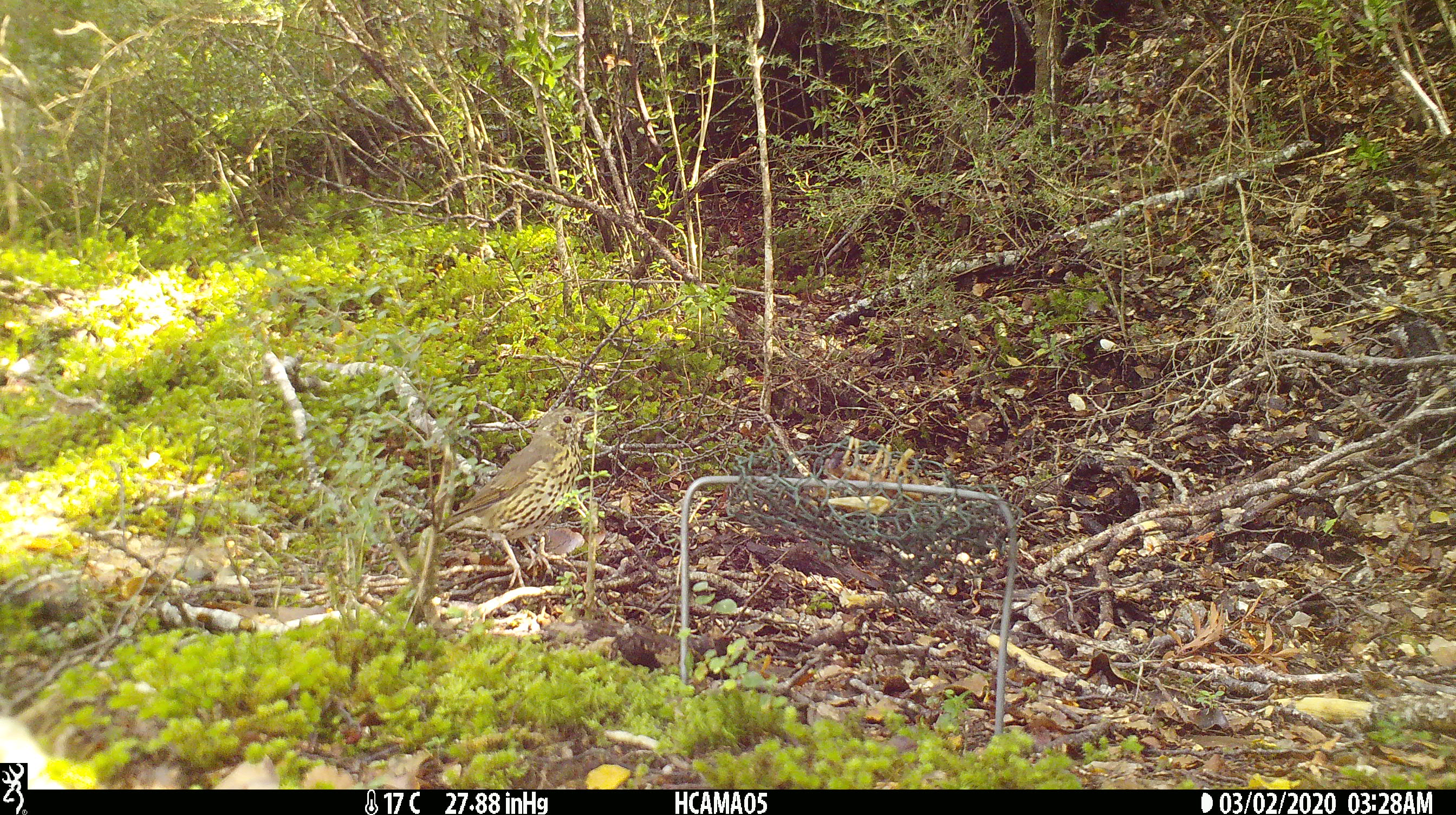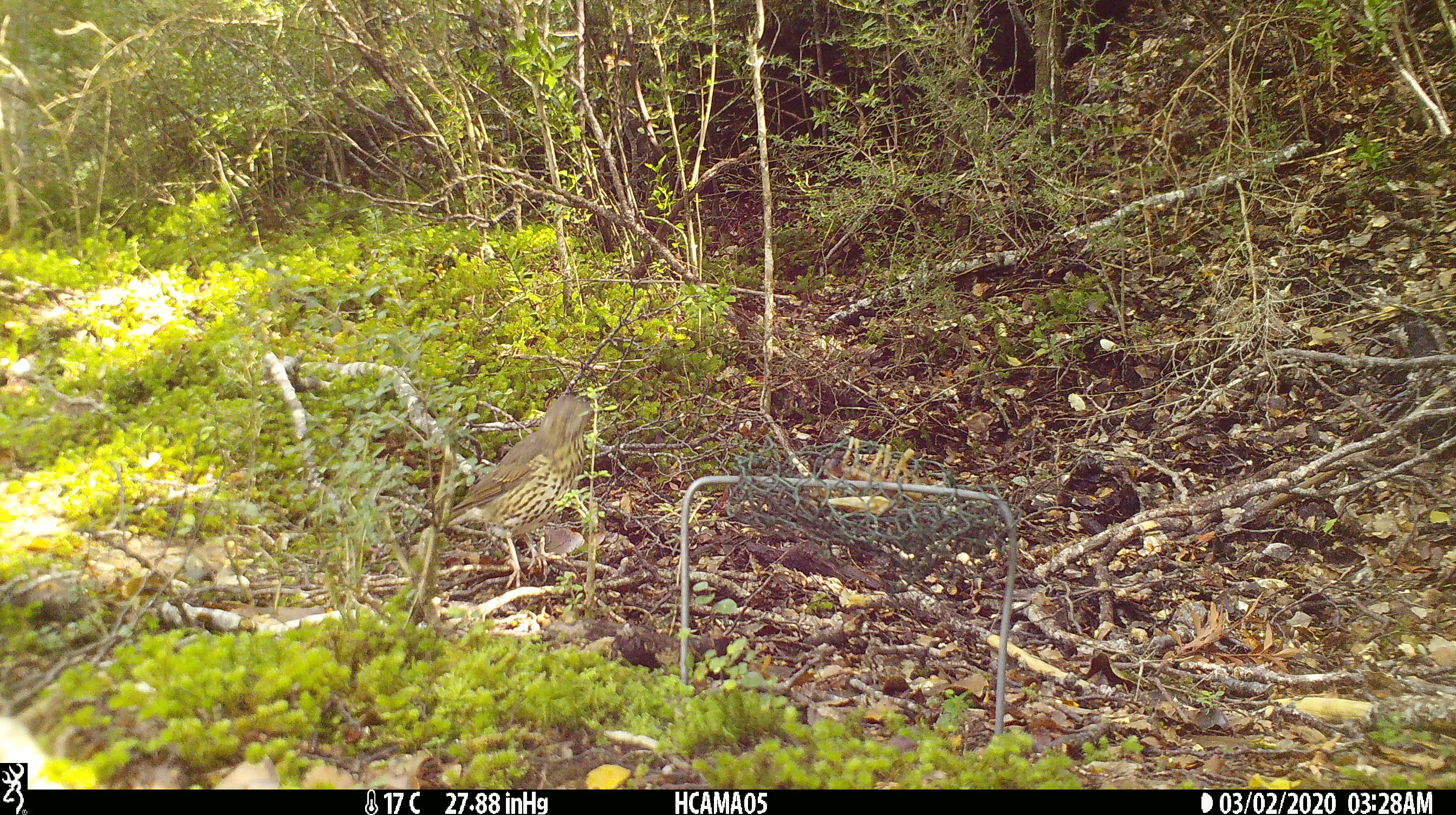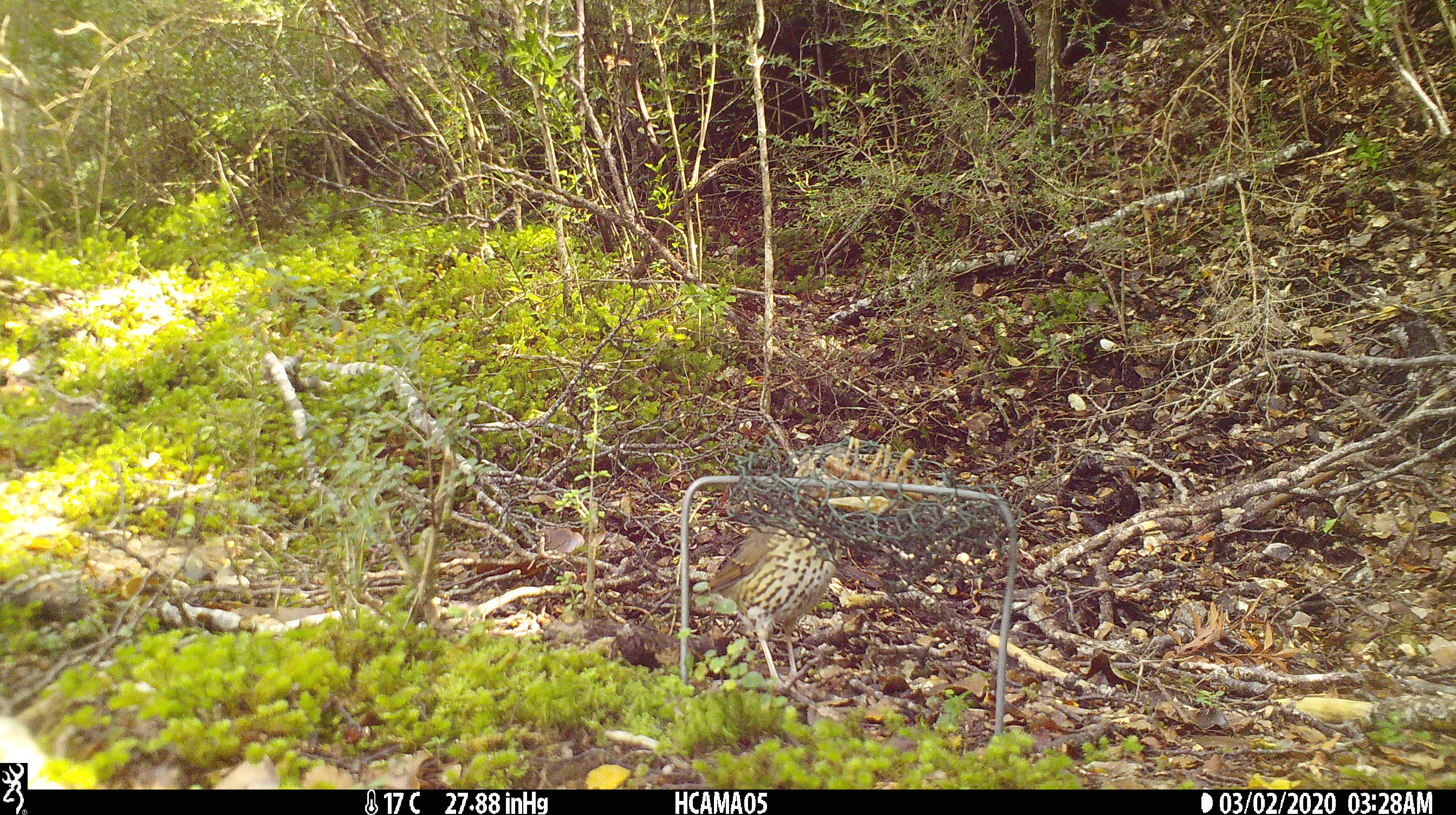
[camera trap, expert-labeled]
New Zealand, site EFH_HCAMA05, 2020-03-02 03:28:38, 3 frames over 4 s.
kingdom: Animalia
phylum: Chordata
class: Aves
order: Passeriformes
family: Turdidae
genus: Turdus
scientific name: Turdus philomelos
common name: song thrush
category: thrush